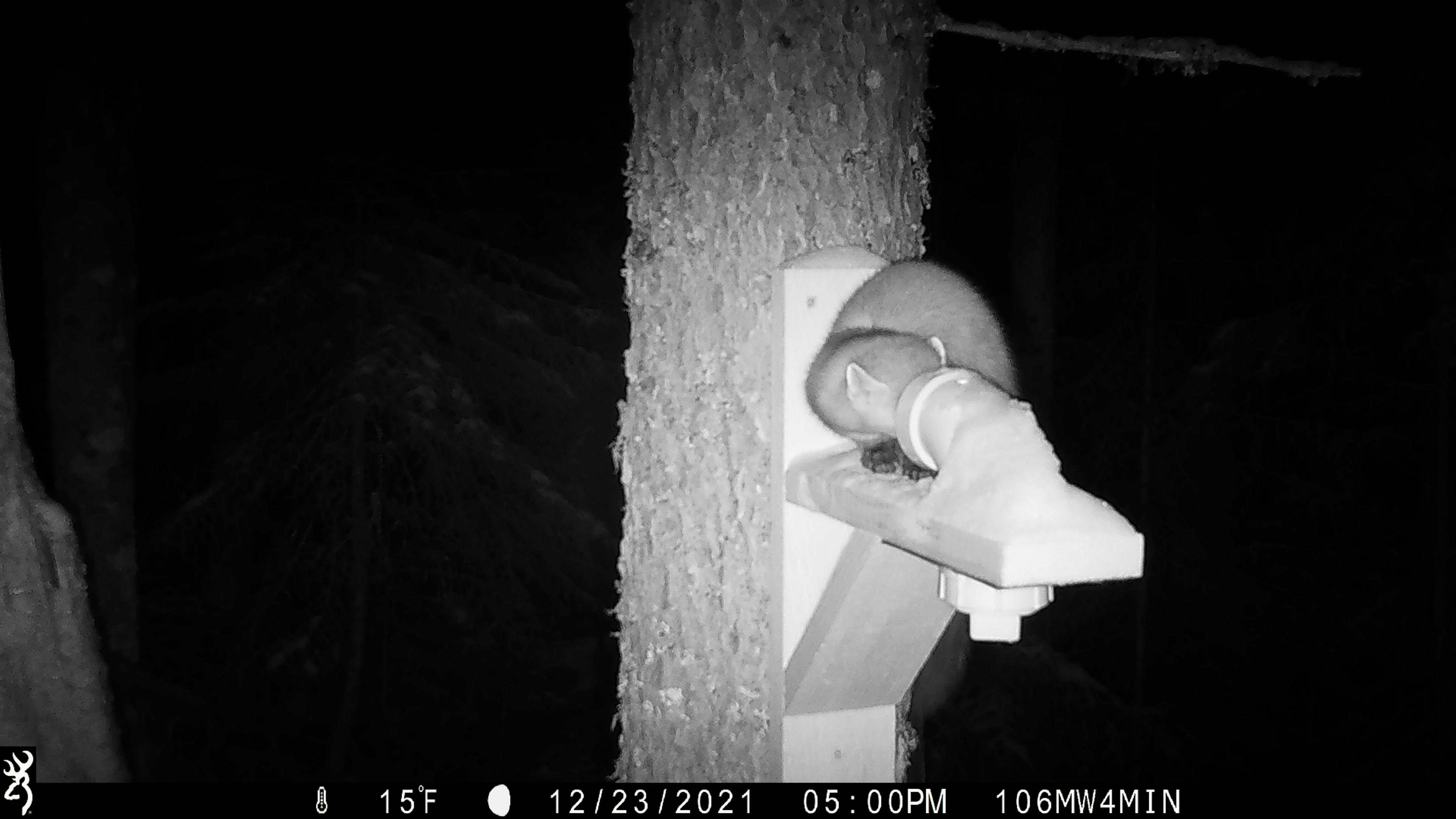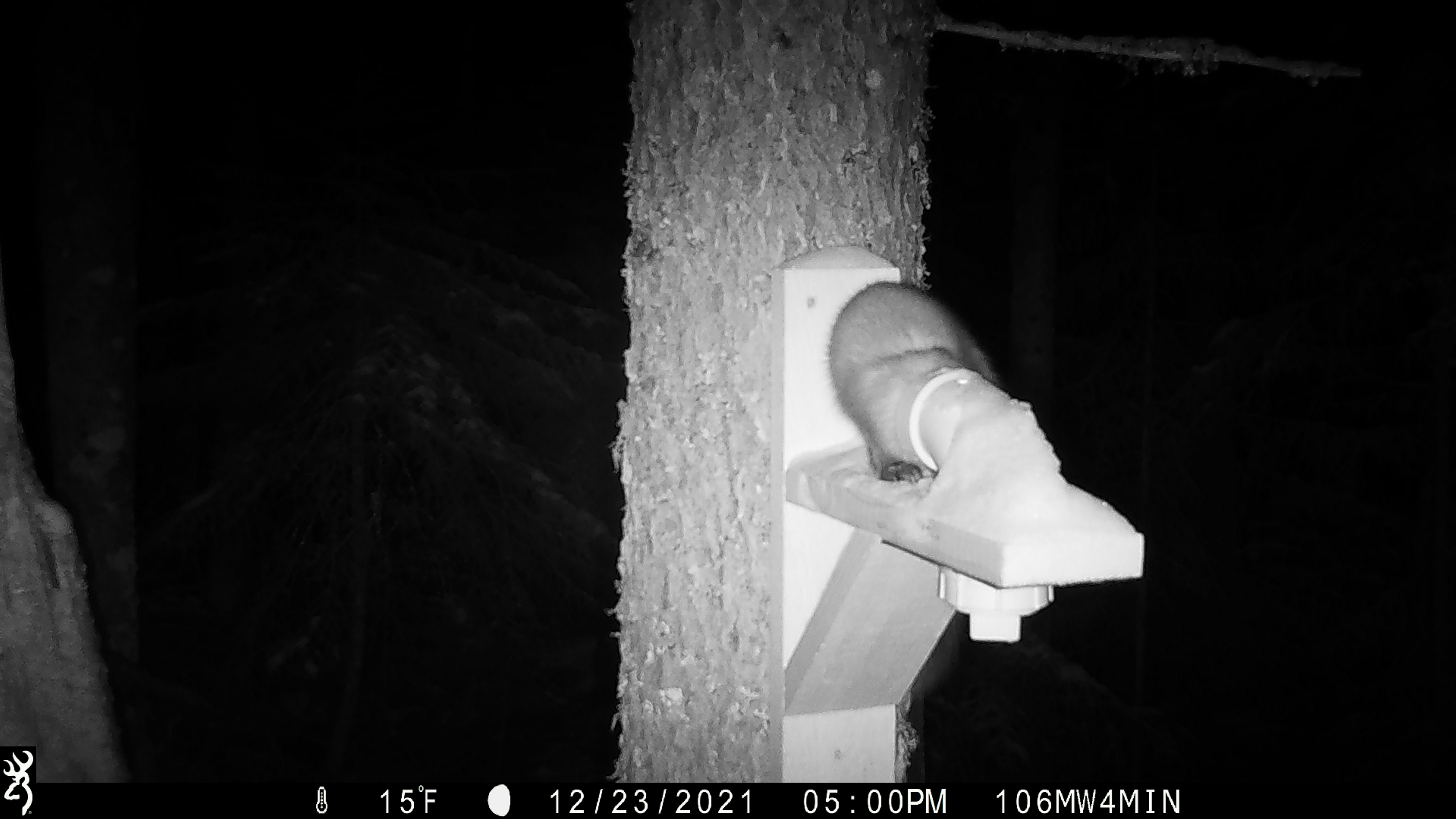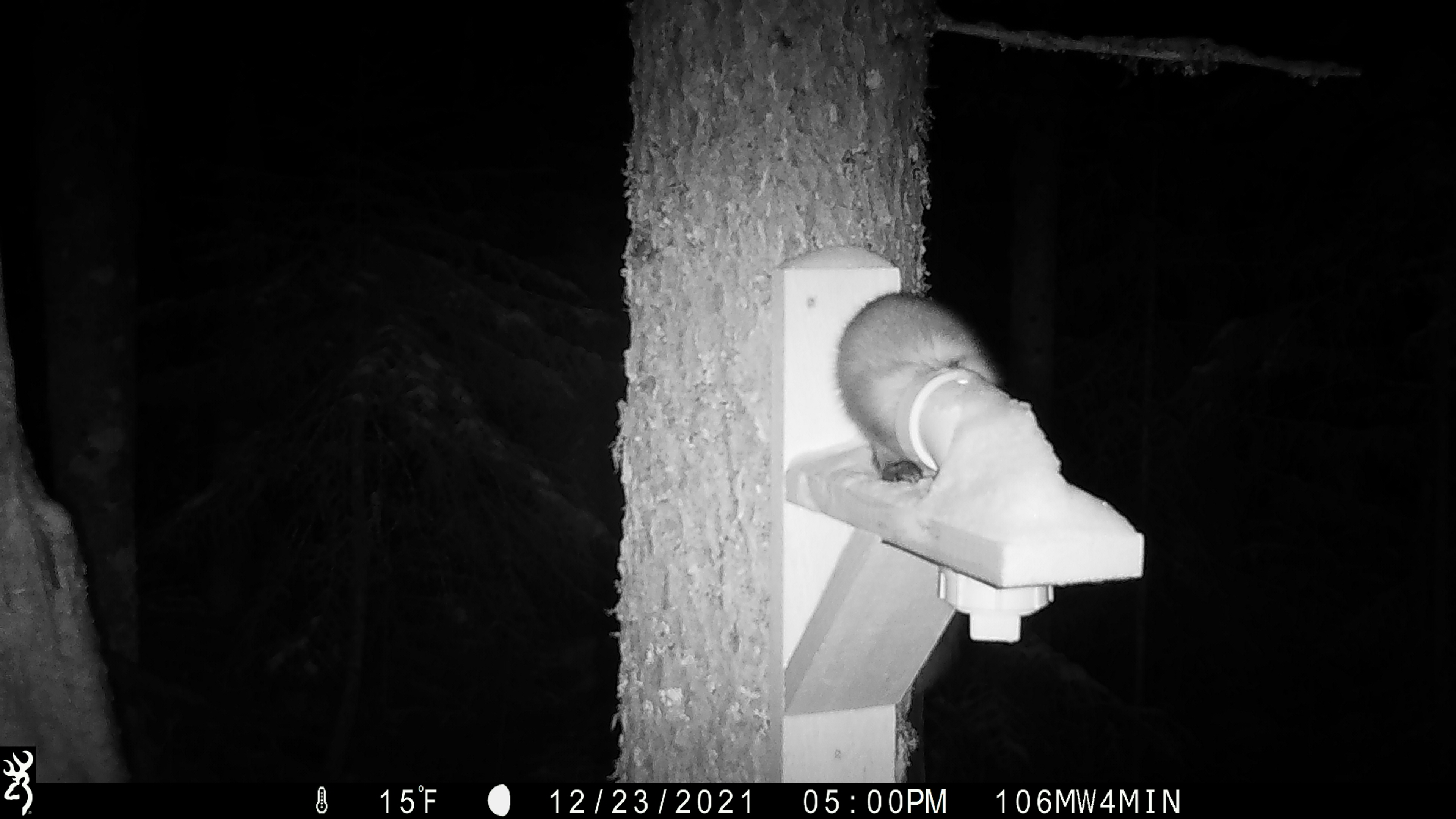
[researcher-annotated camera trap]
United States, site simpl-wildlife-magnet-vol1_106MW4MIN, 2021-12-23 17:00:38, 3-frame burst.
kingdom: Animalia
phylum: Chordata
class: Mammalia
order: Carnivora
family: Mustelidae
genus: Martes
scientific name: Martes americana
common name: american marten